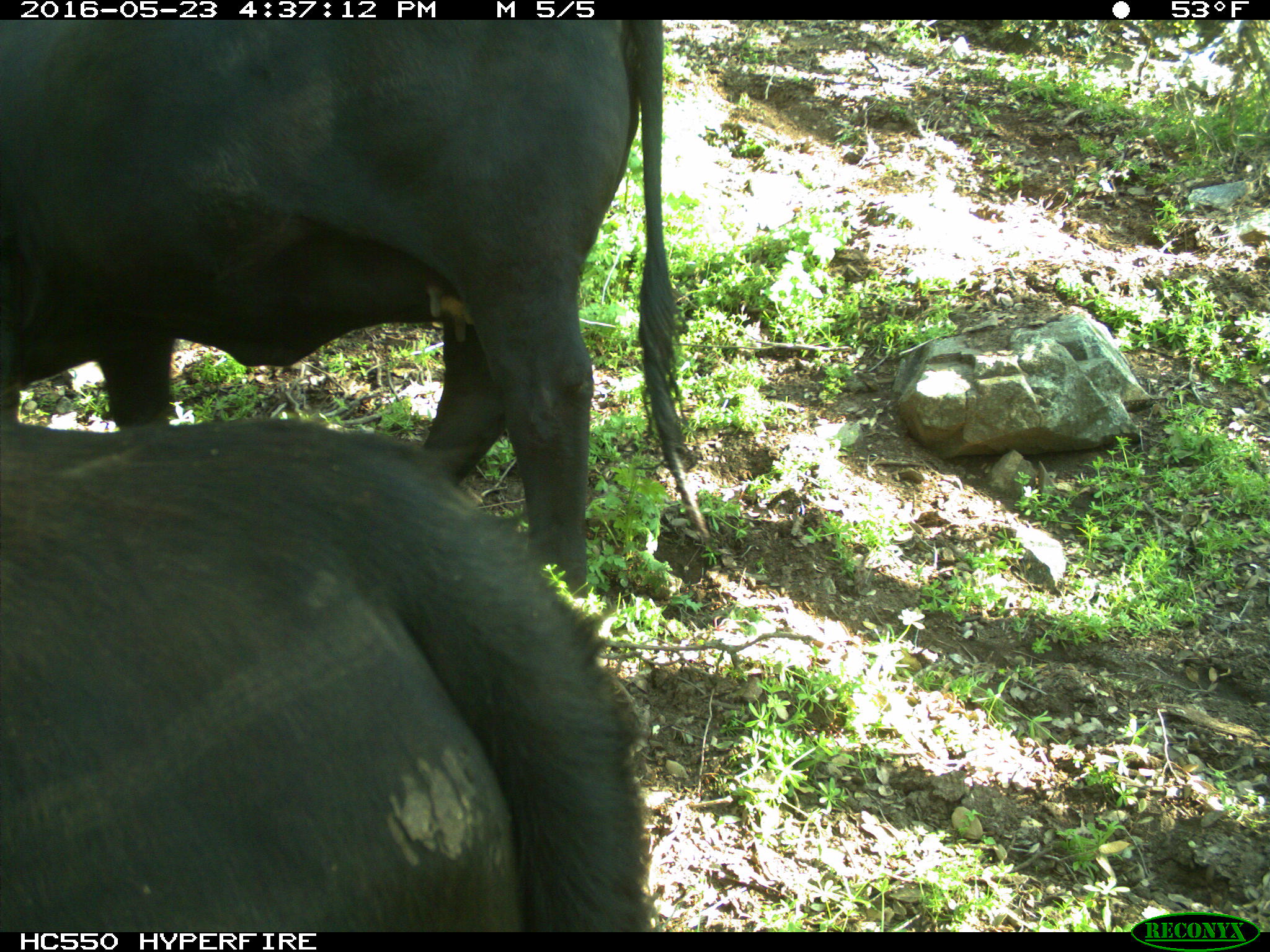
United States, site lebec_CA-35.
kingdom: Animalia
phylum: Chordata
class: Mammalia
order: Artiodactyla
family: Bovidae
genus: Bos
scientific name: Bos taurus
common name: domestic cow